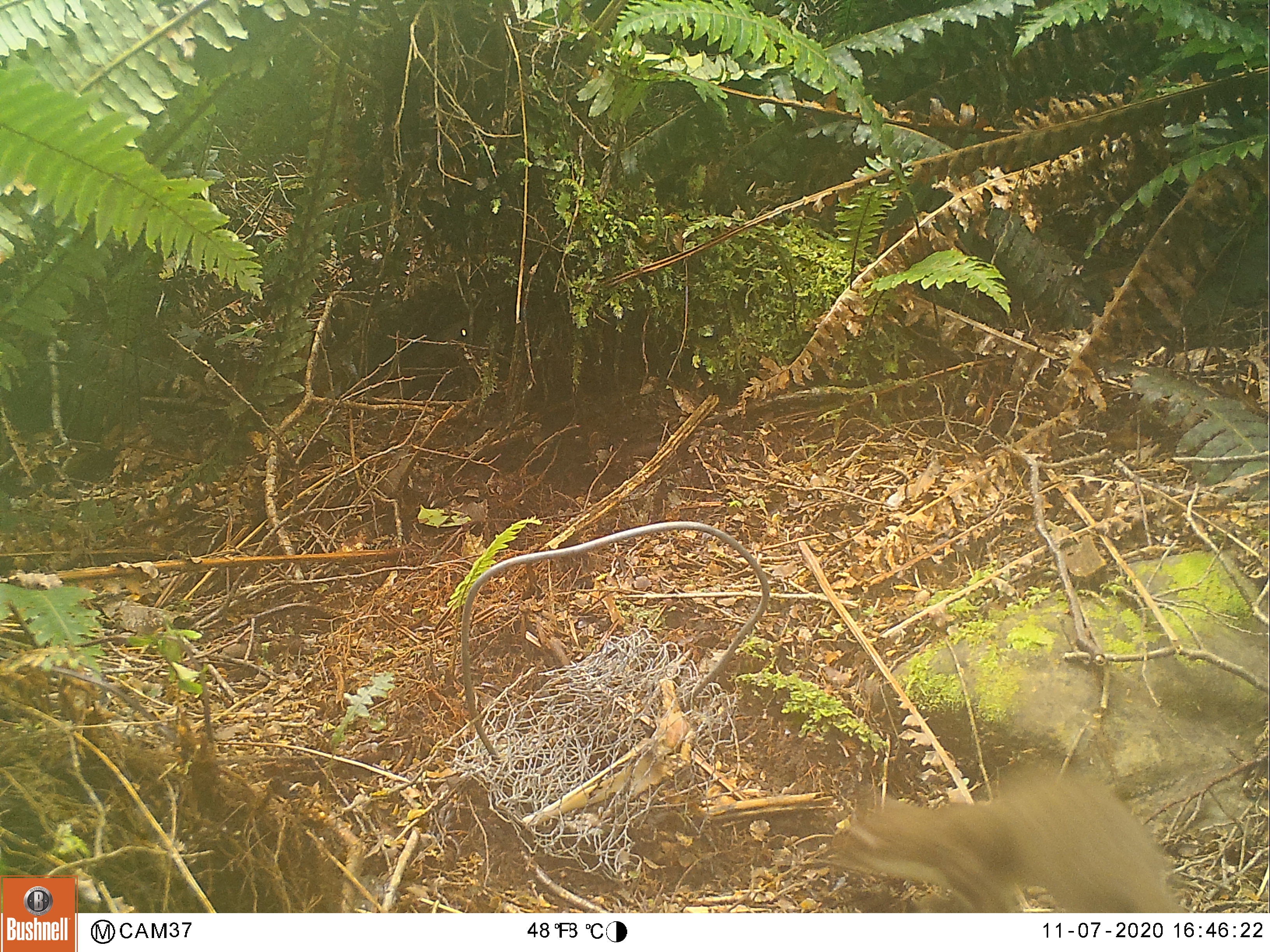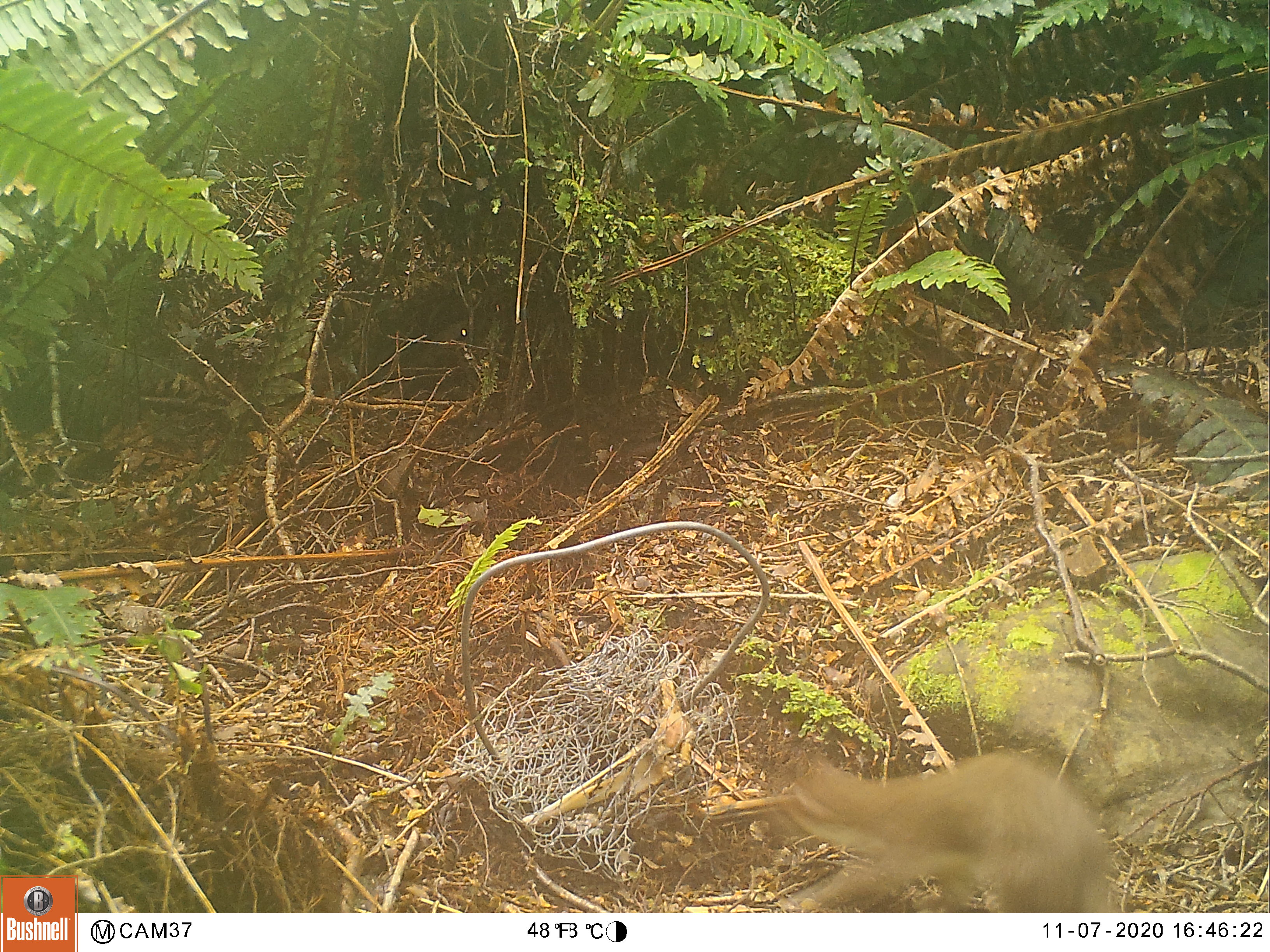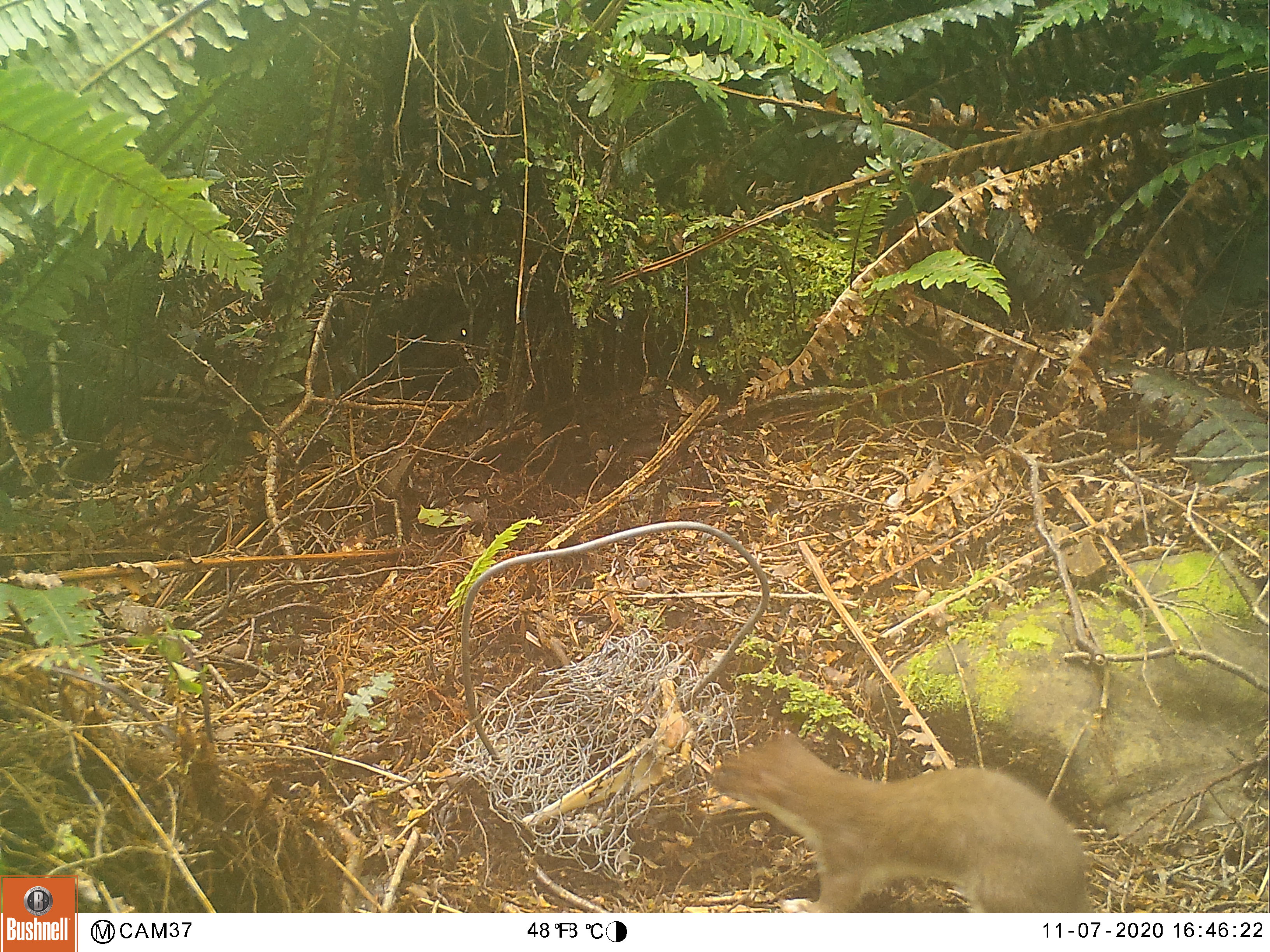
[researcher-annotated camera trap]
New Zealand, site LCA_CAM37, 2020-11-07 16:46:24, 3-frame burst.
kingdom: Animalia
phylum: Chordata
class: Mammalia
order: Carnivora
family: Mustelidae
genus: Mustela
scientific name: Mustela erminea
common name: stoat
Stoat (Mustela erminea).